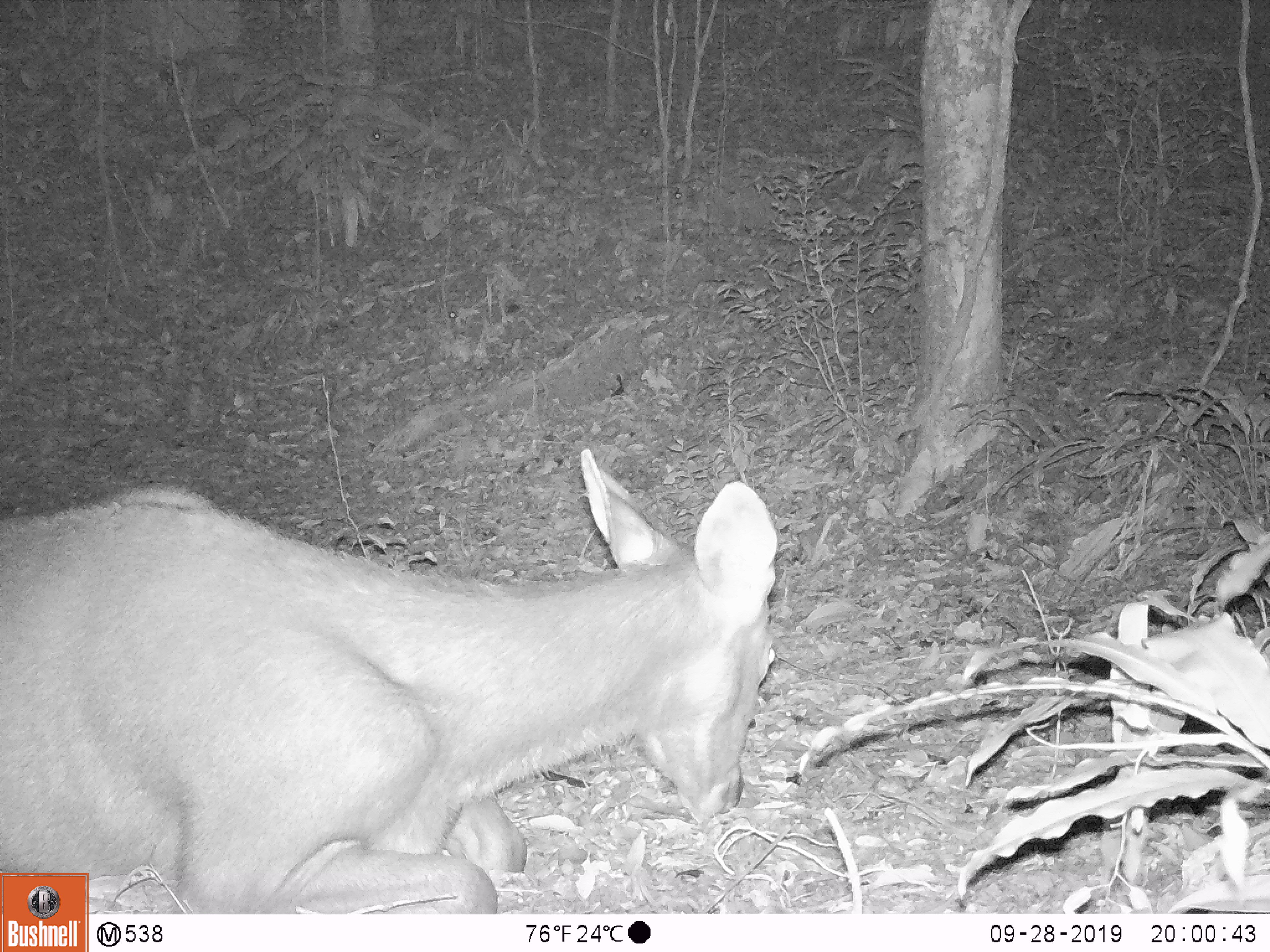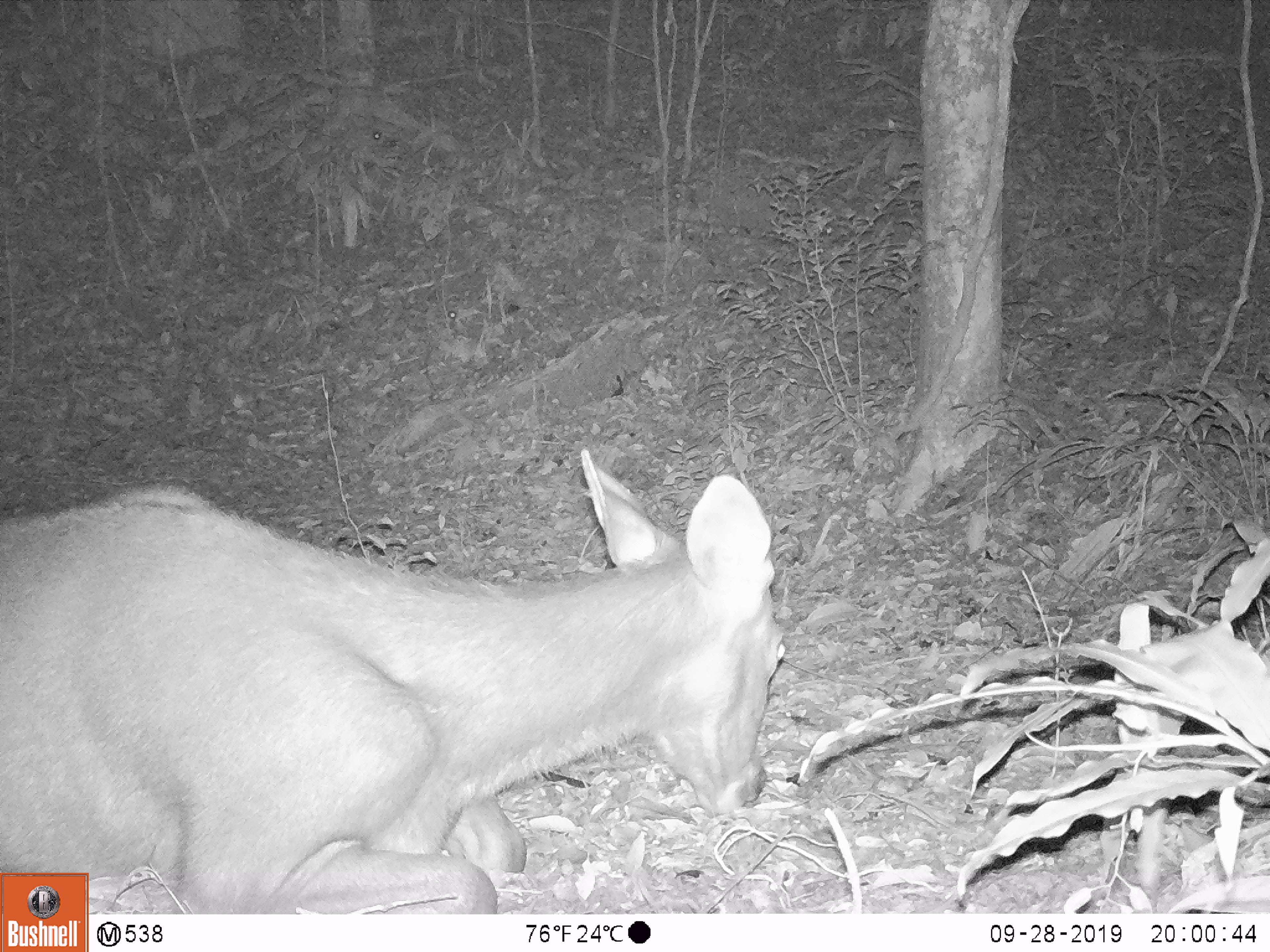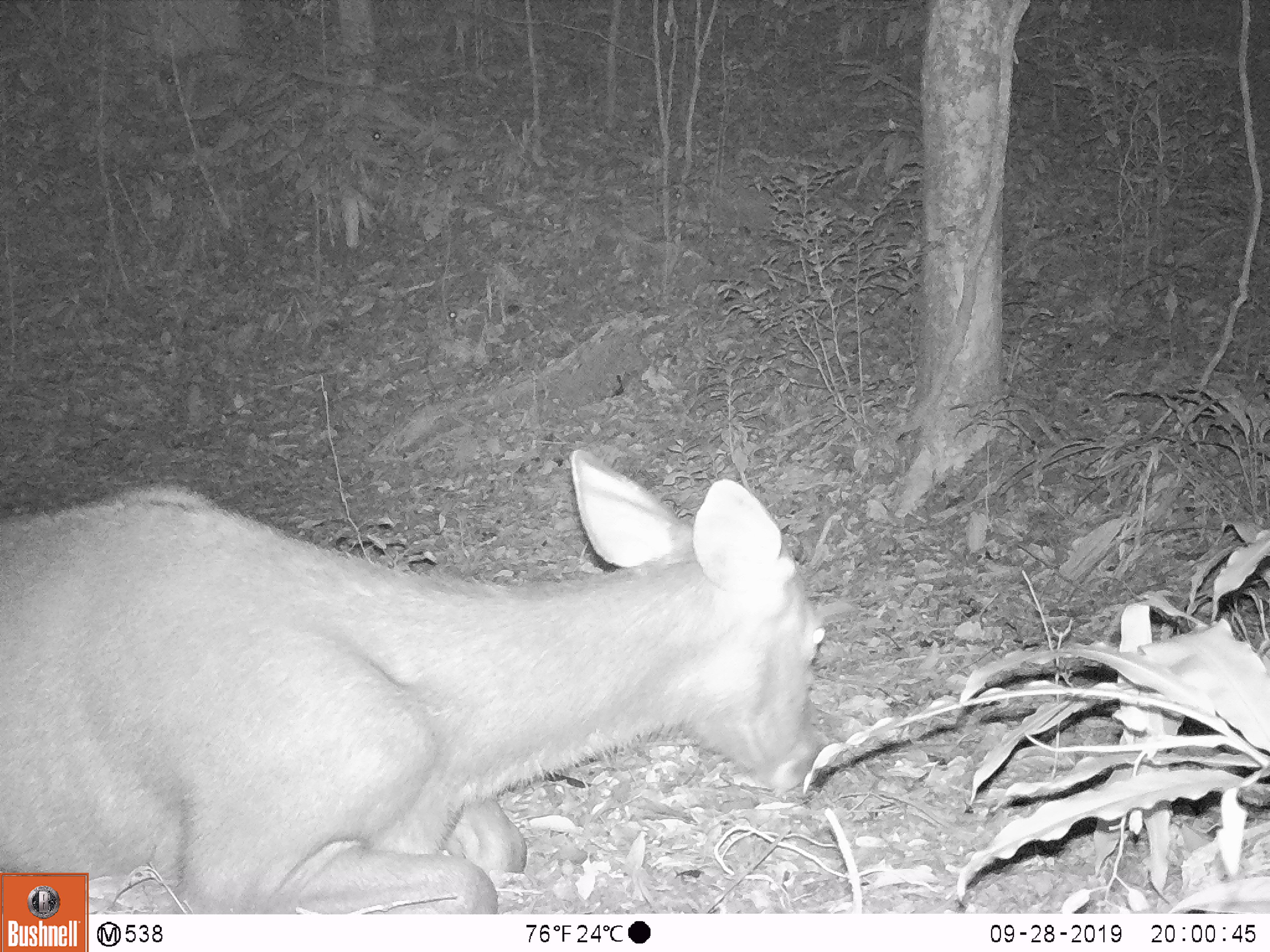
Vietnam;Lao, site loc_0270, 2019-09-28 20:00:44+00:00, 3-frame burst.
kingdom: Animalia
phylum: Chordata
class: Mammalia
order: Artiodactyla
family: Cervidae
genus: Rusa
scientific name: Rusa unicolor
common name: sambar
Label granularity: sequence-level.